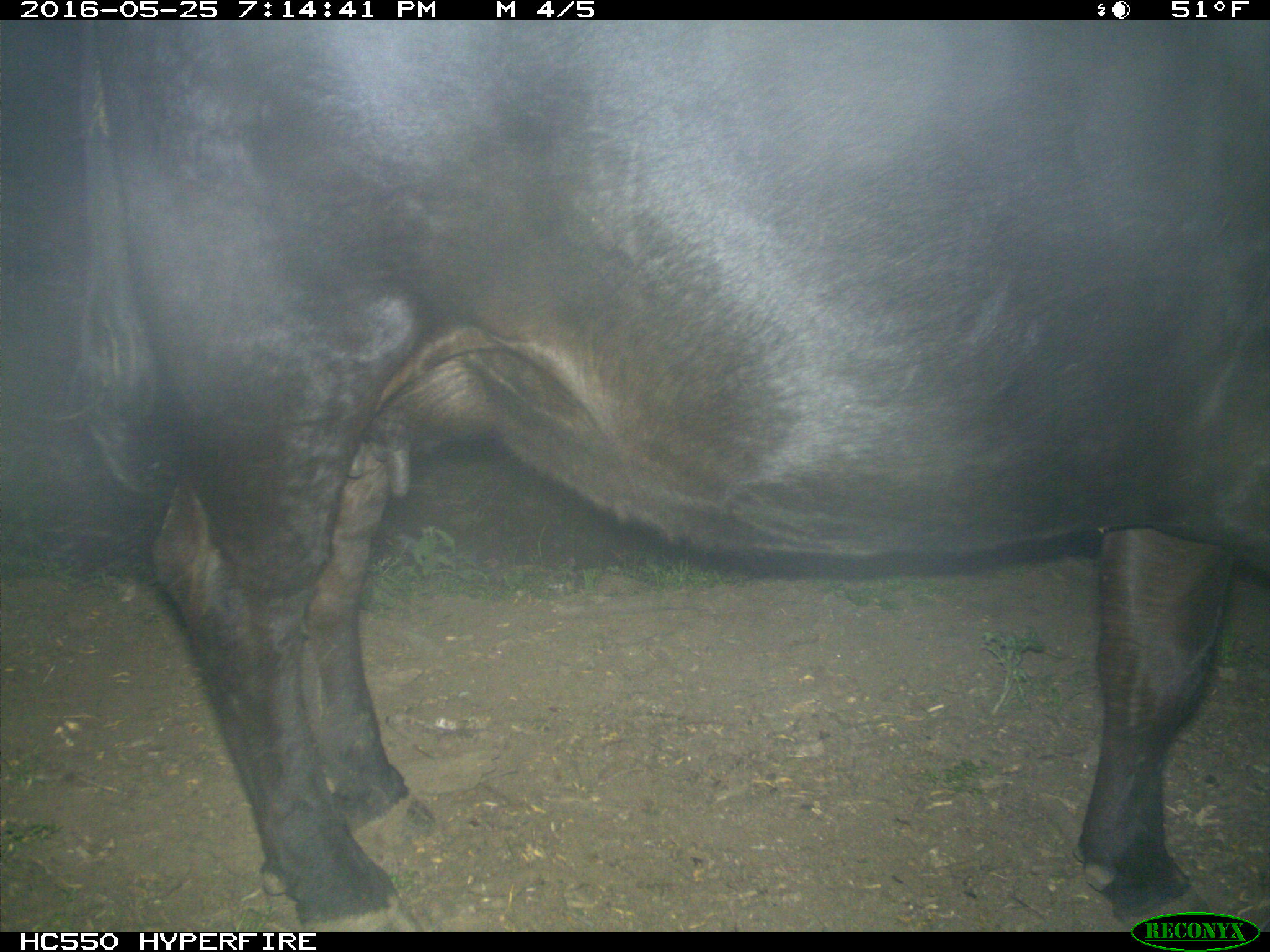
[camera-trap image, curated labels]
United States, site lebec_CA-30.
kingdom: Animalia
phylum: Chordata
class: Mammalia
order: Artiodactyla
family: Bovidae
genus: Bos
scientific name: Bos taurus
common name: domestic cow